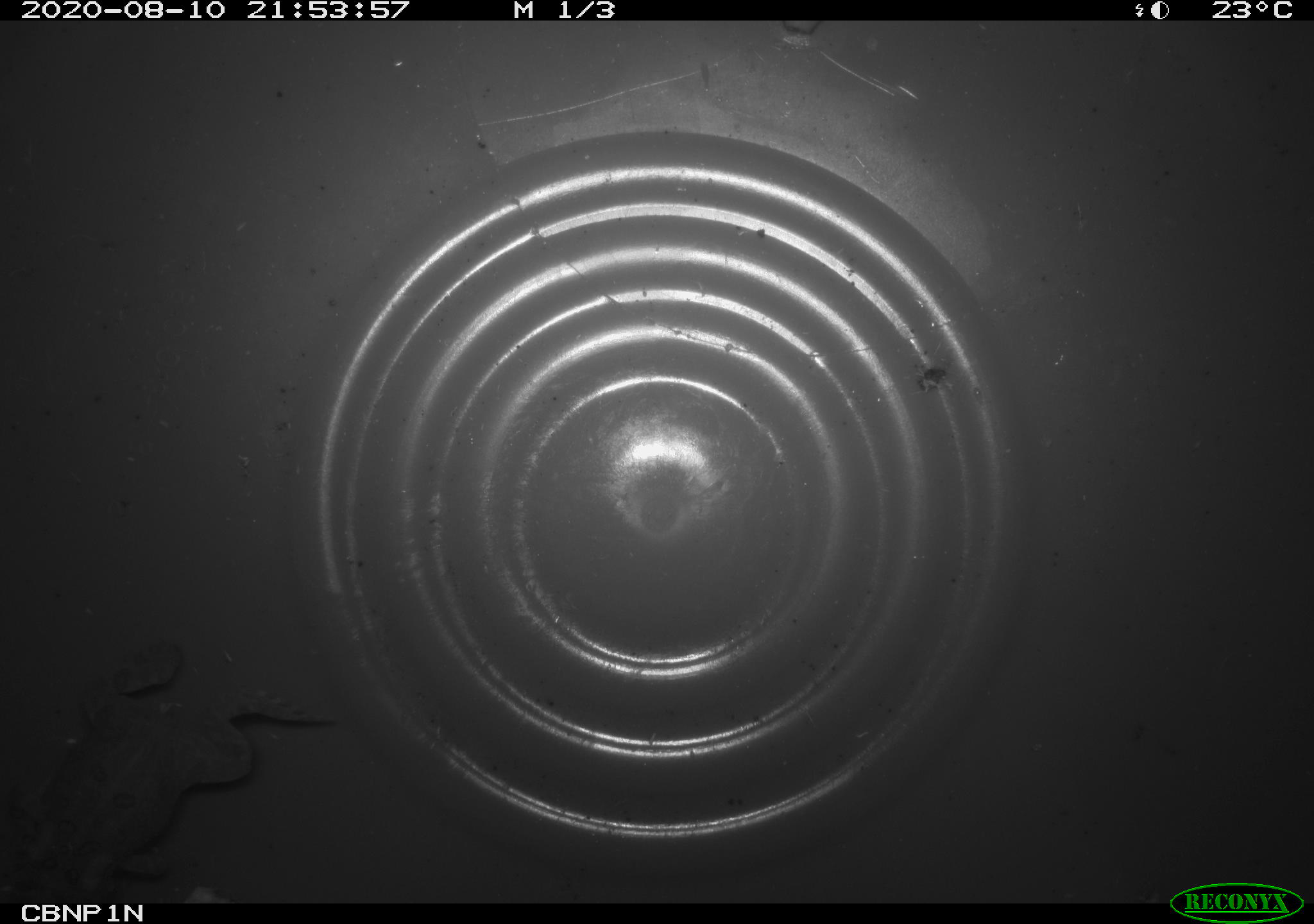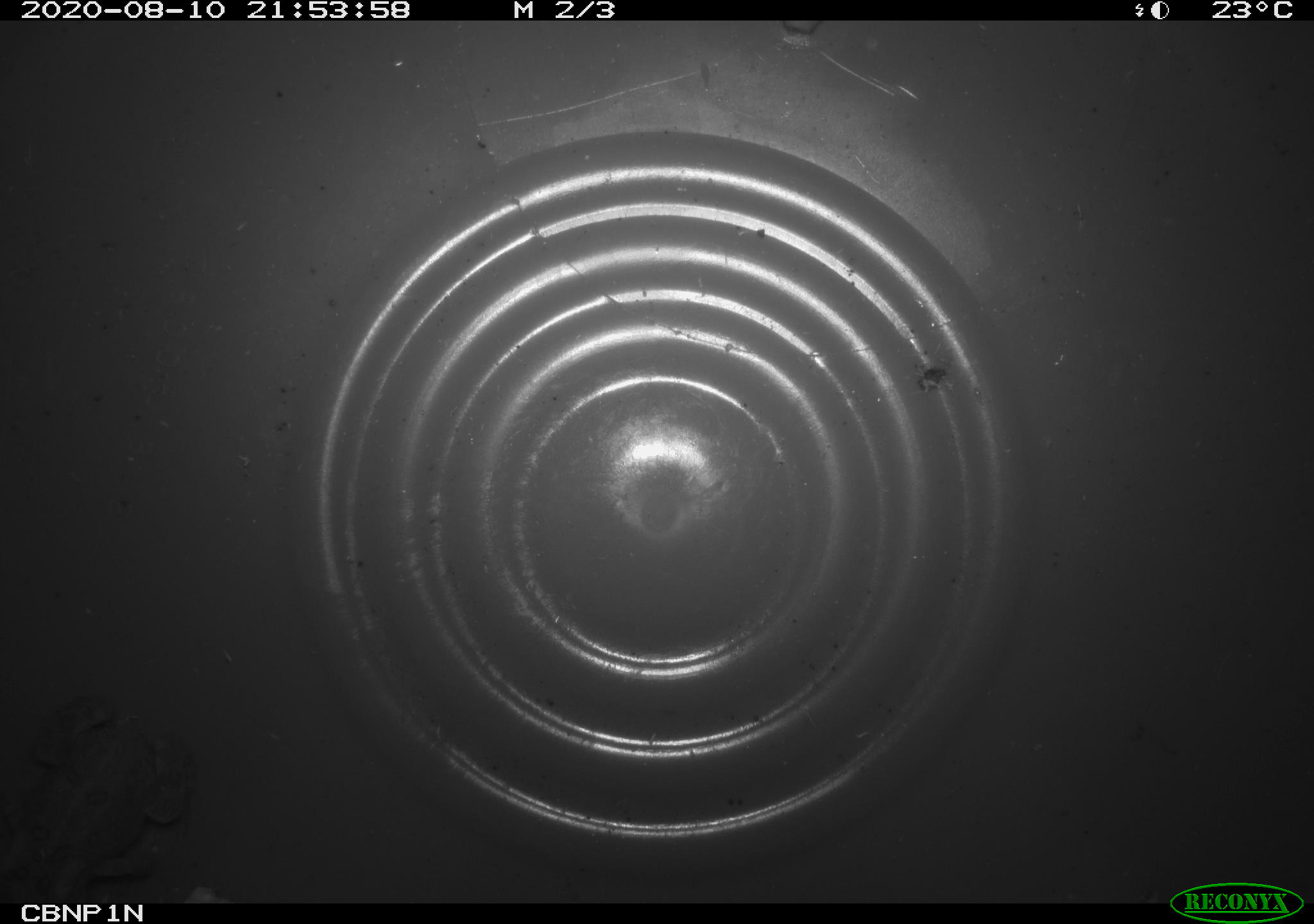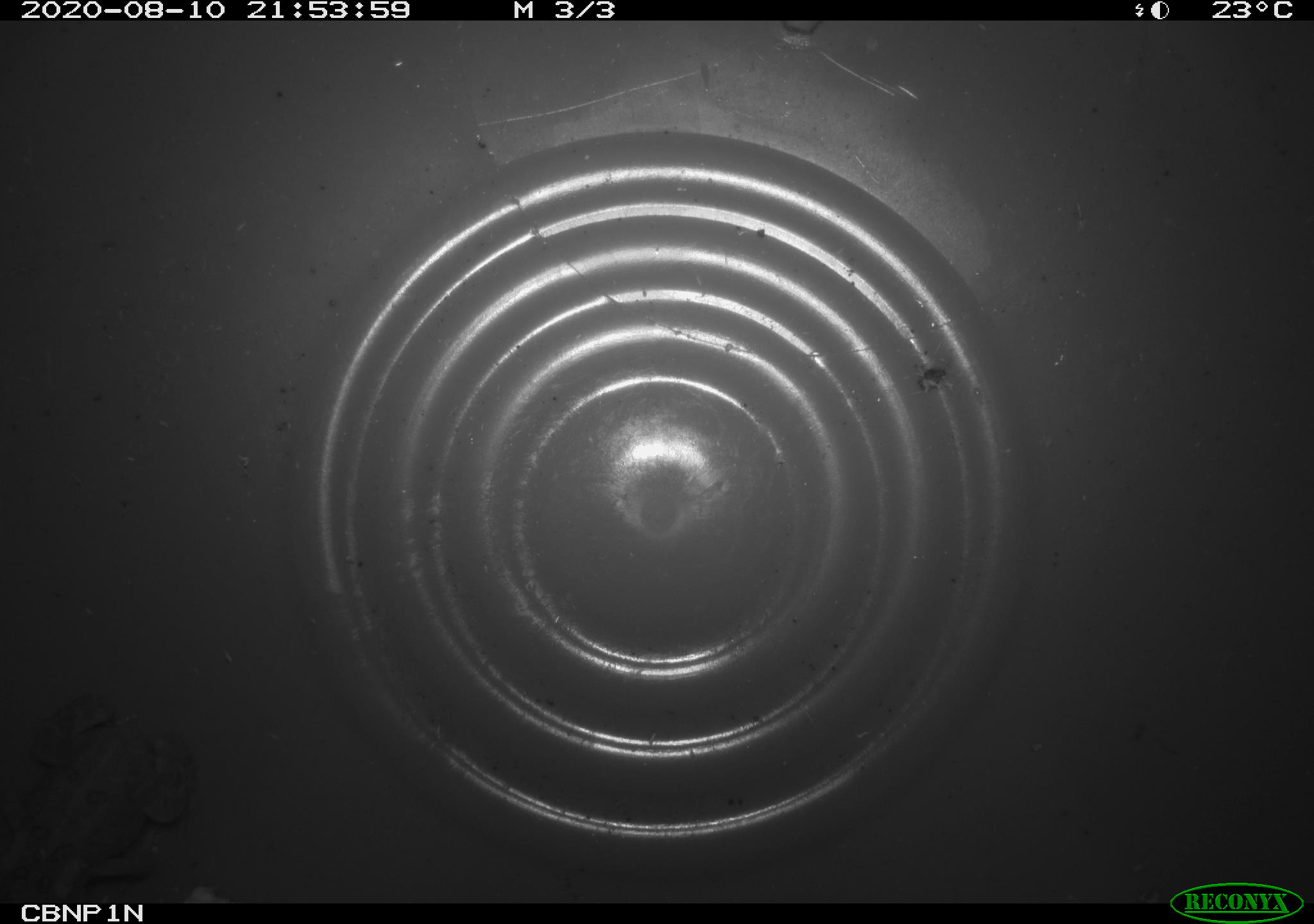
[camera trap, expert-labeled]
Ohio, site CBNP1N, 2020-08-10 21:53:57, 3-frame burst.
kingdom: Animalia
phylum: Chordata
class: Amphibia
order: Anura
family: Bufonidae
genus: Anaxyrus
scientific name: Anaxyrus americanus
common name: american toad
American toad (Anaxyrus americanus).